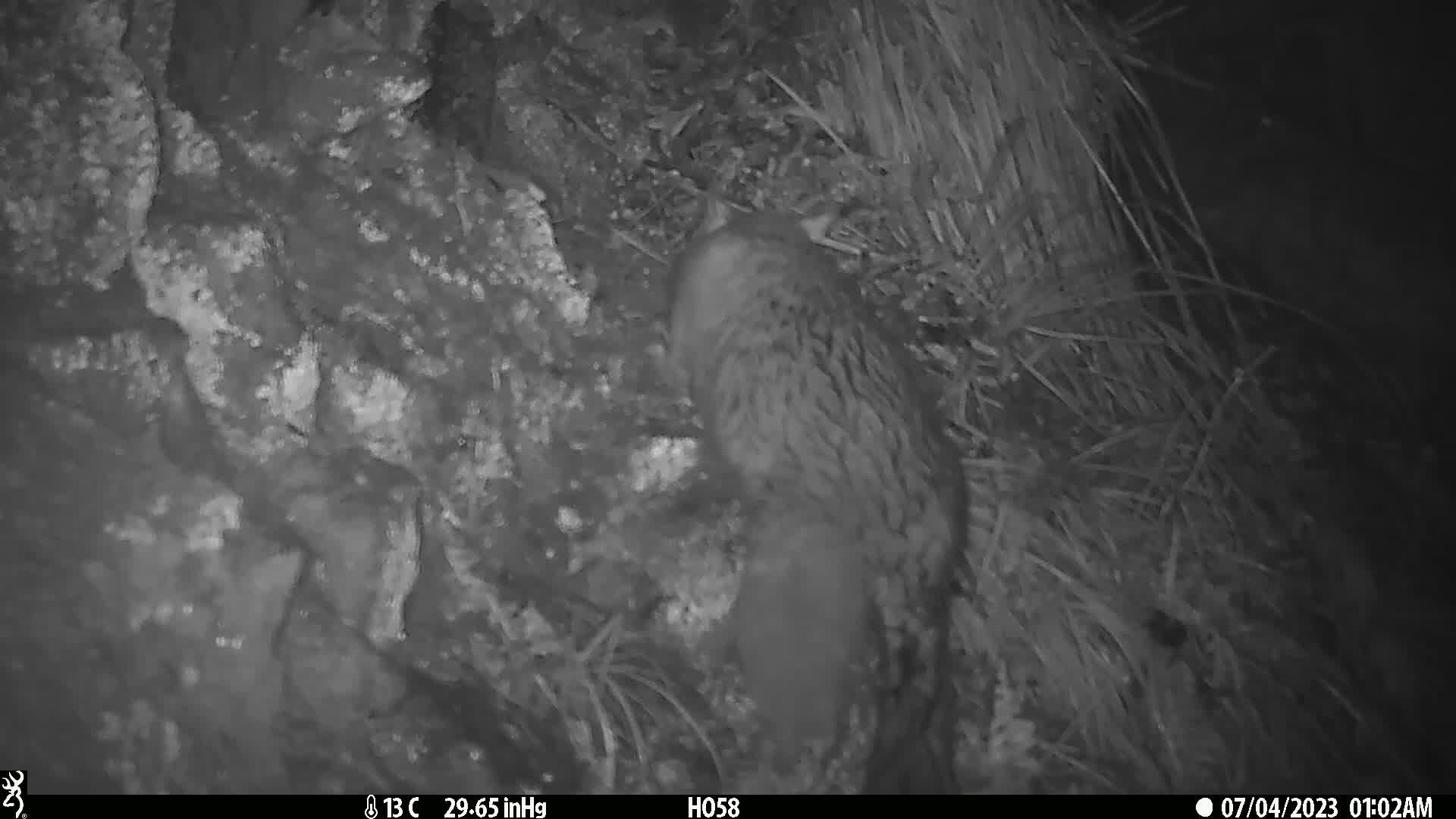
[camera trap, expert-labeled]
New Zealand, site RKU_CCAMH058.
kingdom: Animalia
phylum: Chordata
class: Mammalia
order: Diprotodontia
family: Phalangeridae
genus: Trichosurus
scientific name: Trichosurus vulpecula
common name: common brushtail possum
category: possum